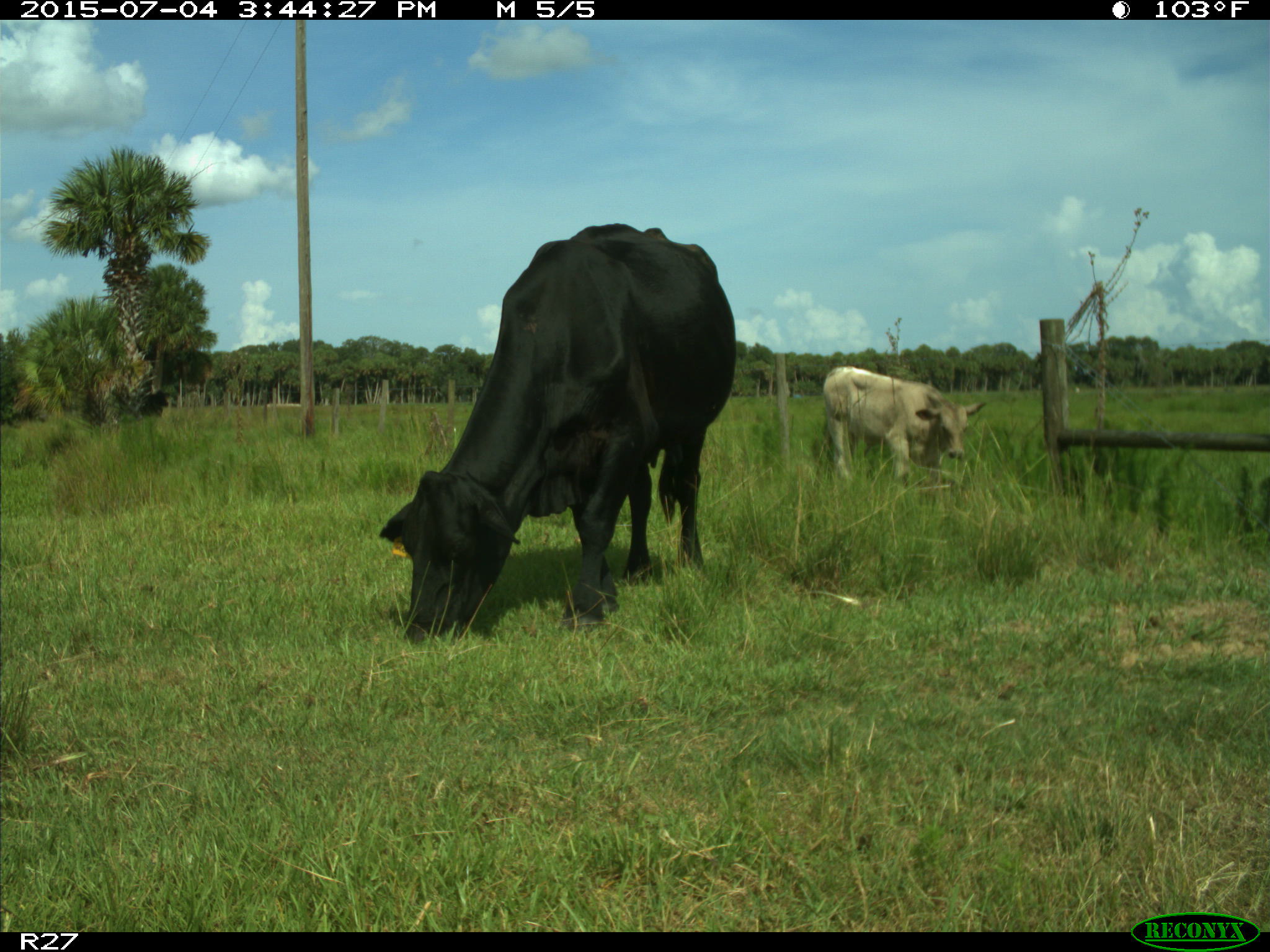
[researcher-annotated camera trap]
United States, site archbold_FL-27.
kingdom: Animalia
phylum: Chordata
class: Mammalia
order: Artiodactyla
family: Bovidae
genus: Bos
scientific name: Bos taurus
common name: domestic cow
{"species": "Bos taurus (domestic cow)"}